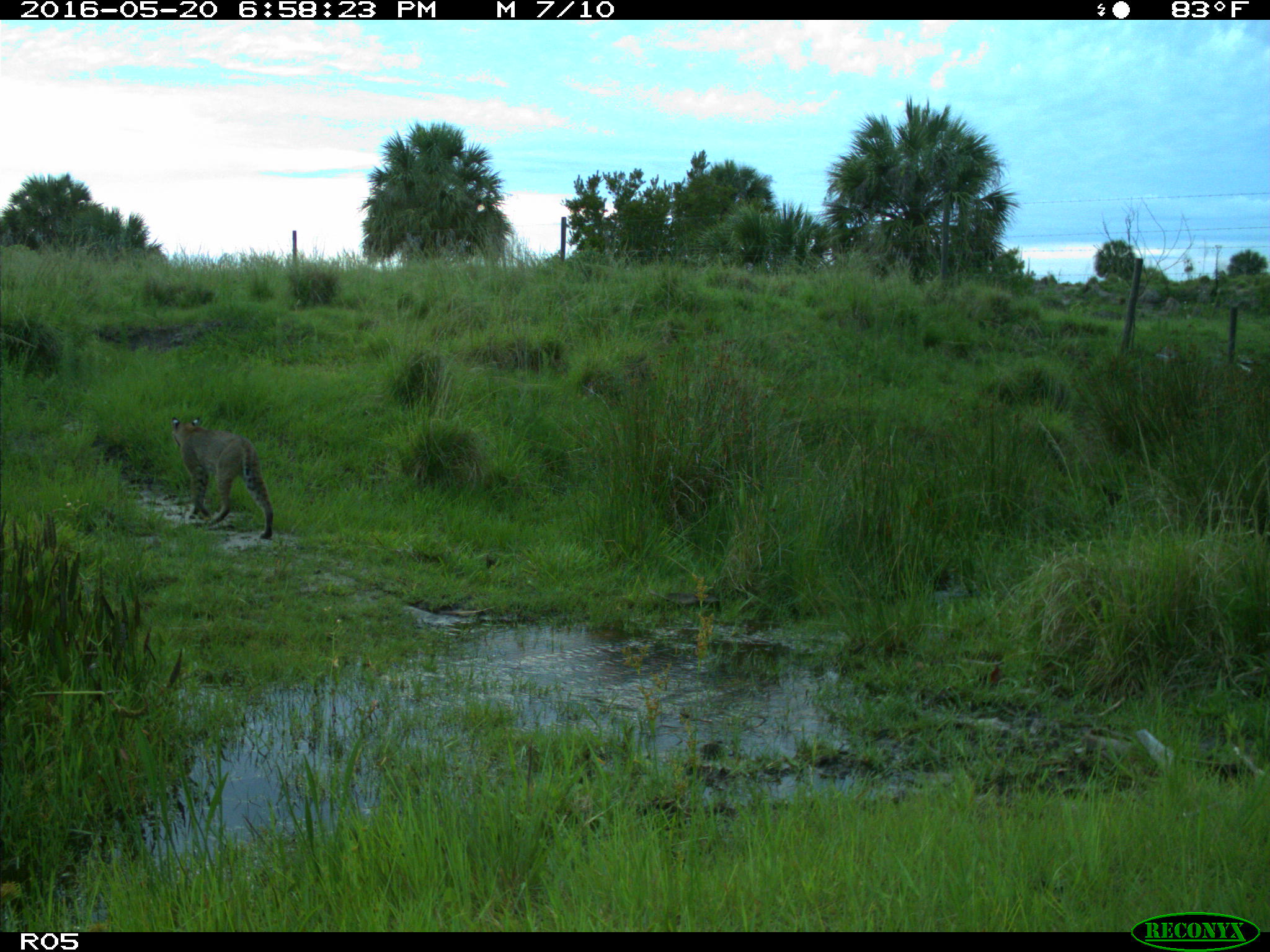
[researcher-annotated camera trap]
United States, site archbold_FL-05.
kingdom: Animalia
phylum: Chordata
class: Mammalia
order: Carnivora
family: Felidae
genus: Lynx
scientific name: Lynx rufus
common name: bobcat